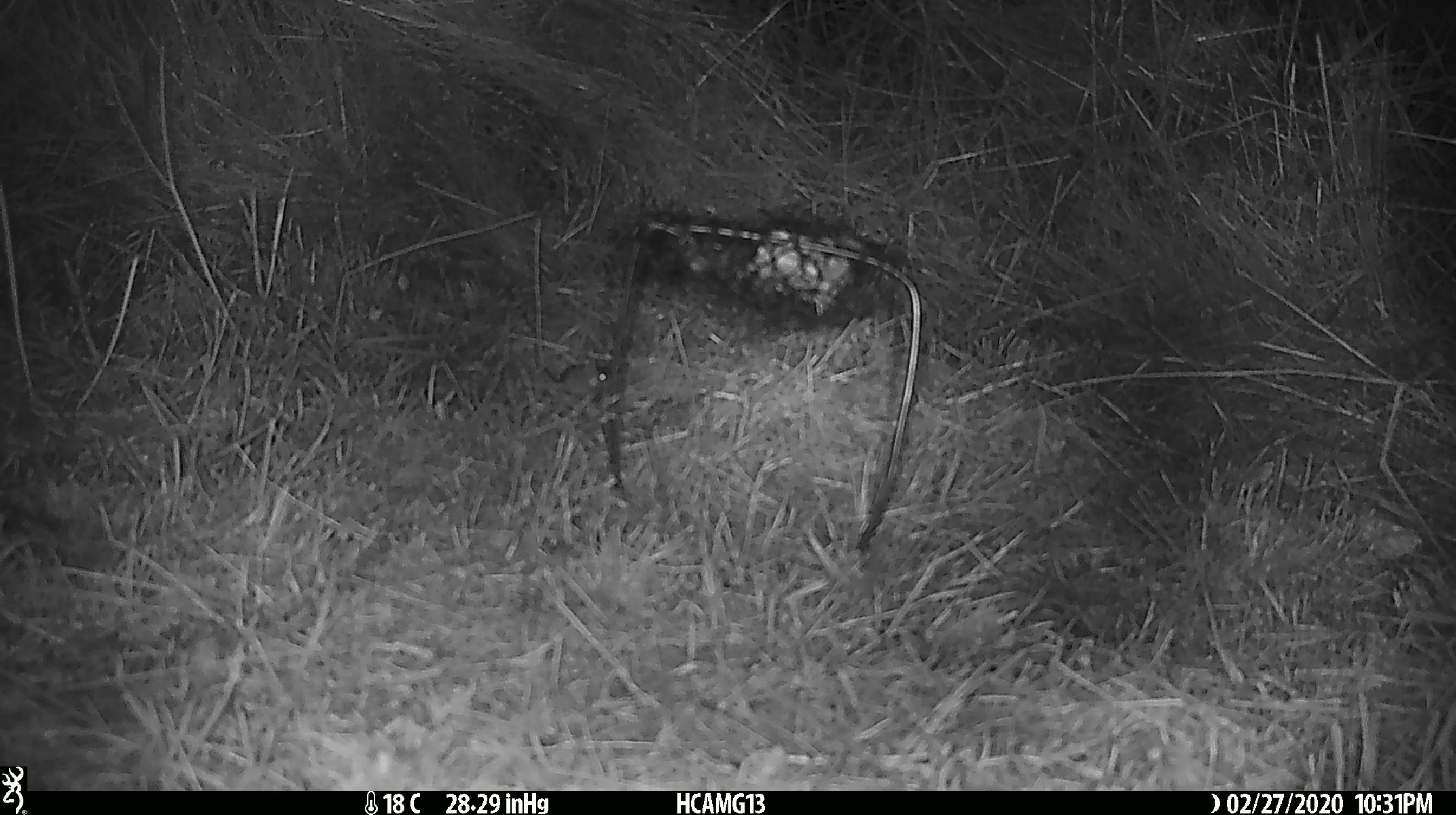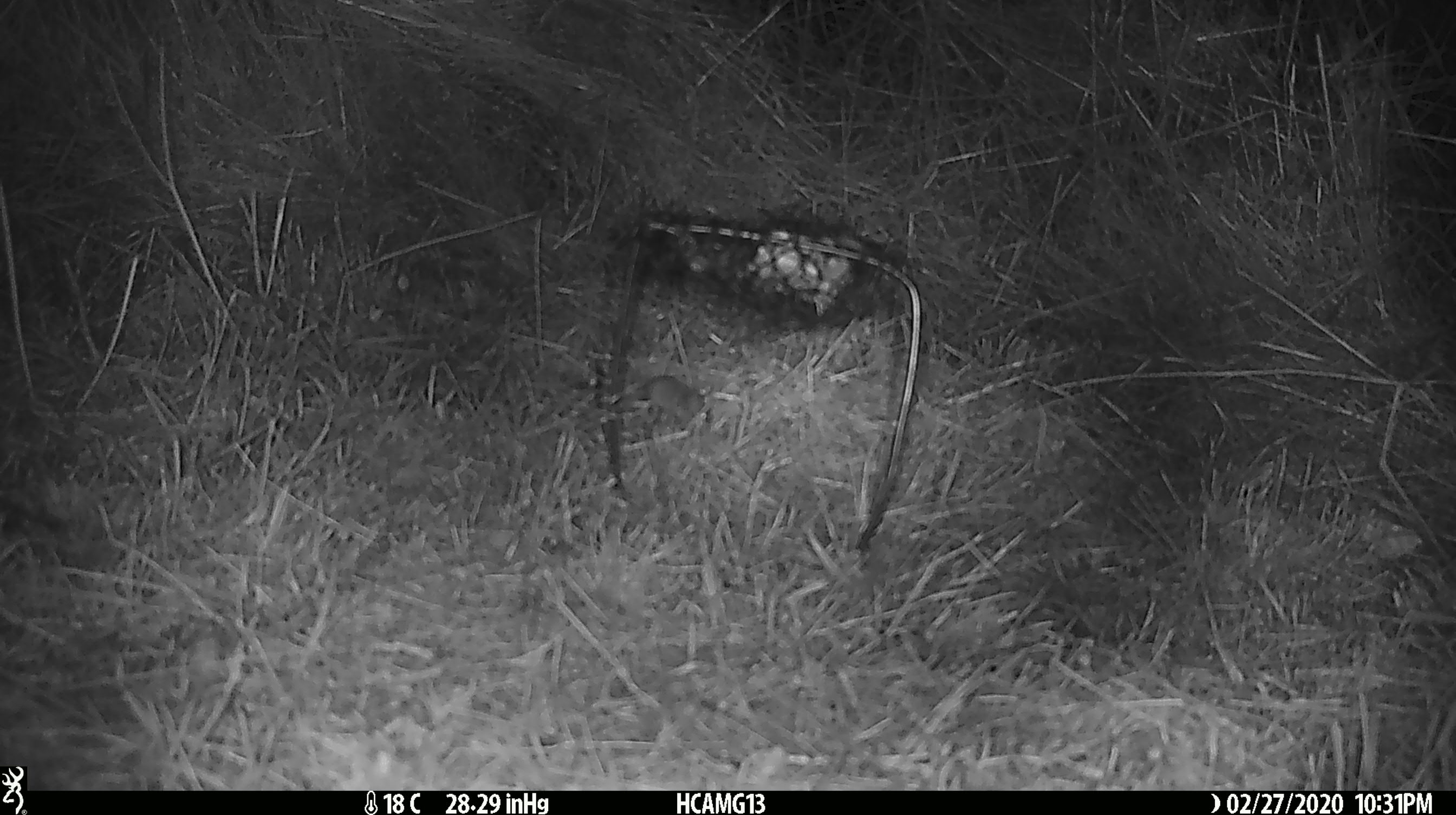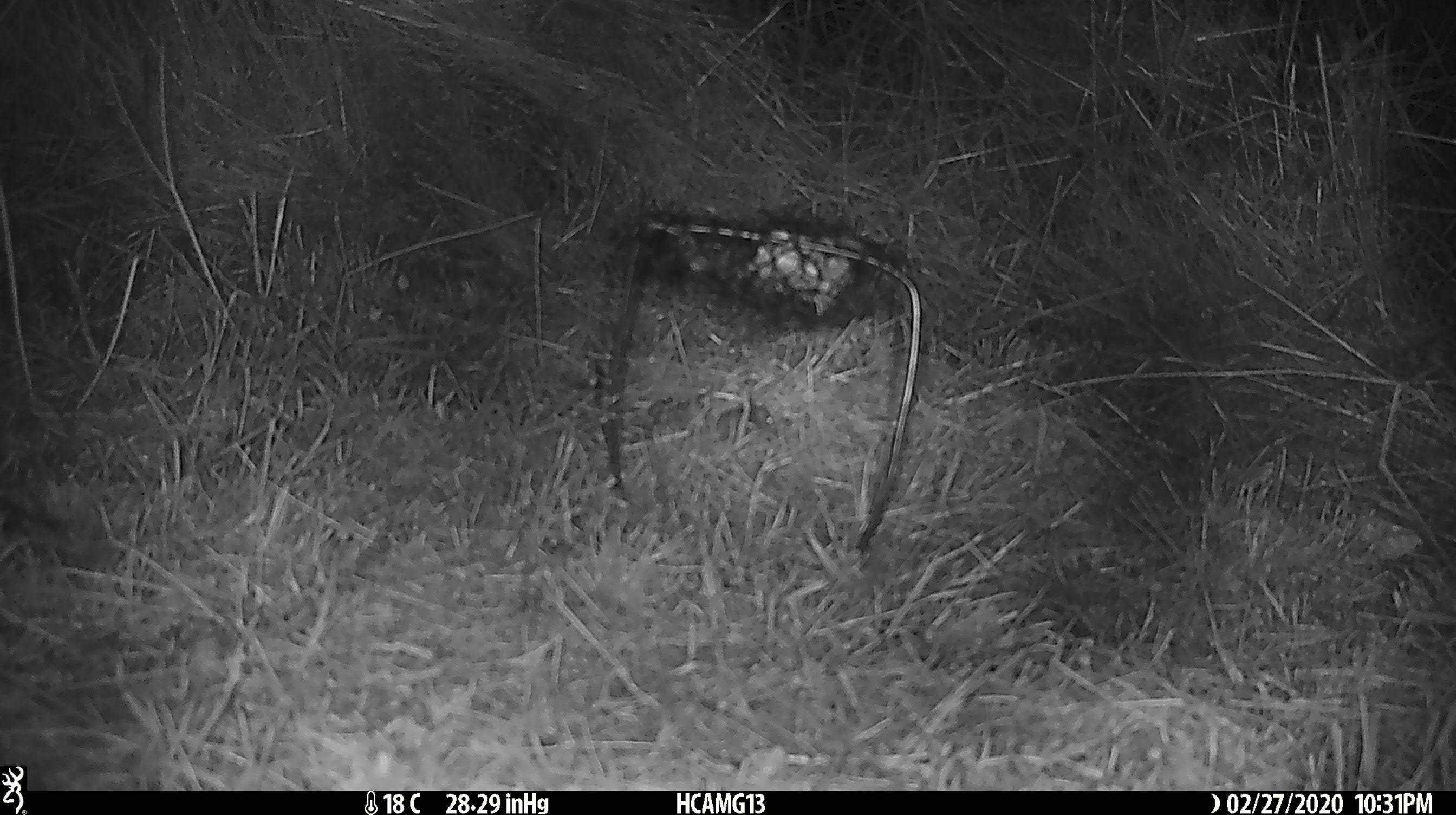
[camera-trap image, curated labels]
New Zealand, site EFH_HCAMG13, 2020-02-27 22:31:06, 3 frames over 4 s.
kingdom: Animalia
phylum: Chordata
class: Mammalia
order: Rodentia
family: Muridae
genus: Mus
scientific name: Mus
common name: mouse